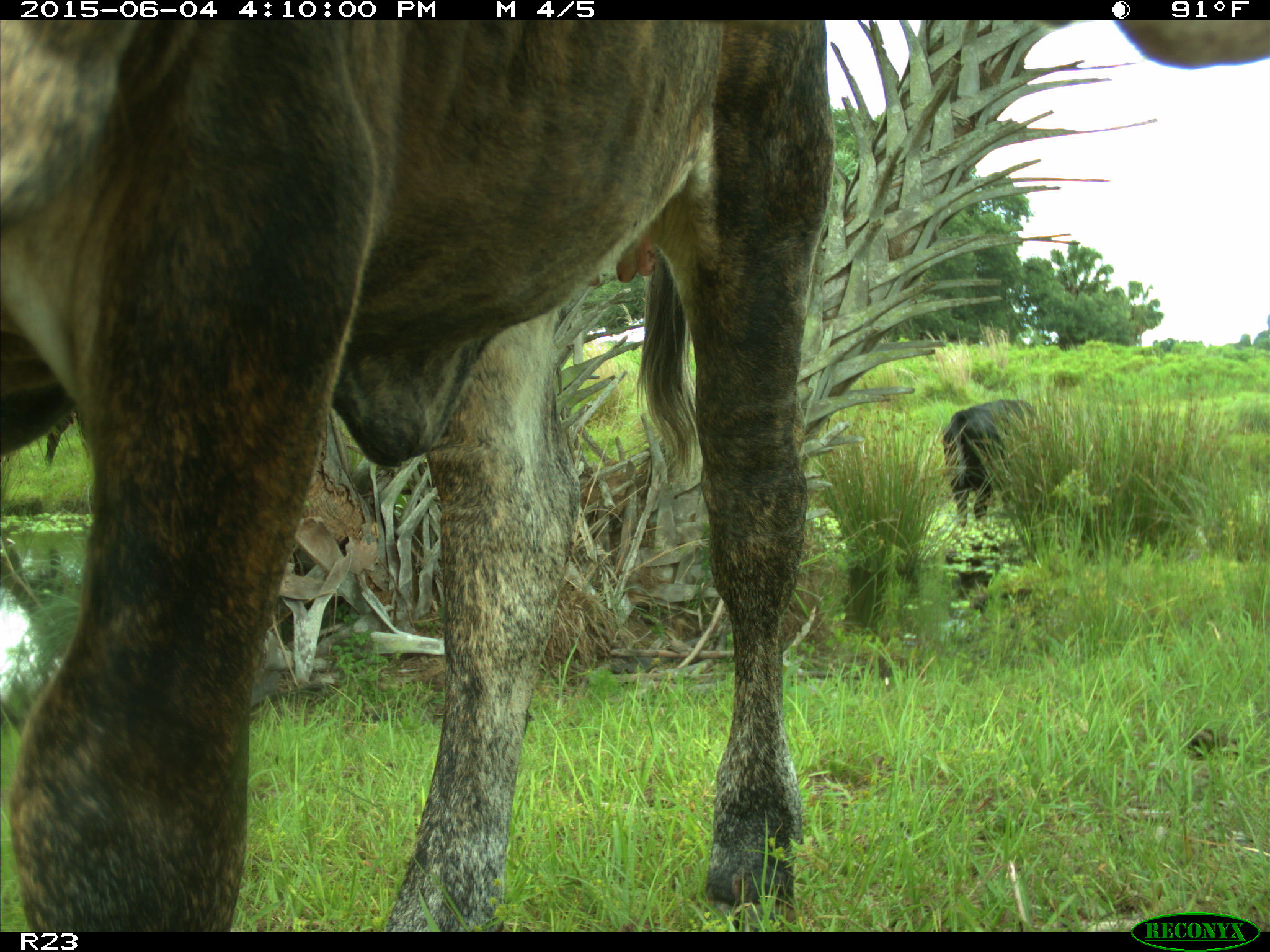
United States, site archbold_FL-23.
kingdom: Animalia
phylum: Chordata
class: Mammalia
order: Artiodactyla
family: Bovidae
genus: Bos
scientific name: Bos taurus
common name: domestic cow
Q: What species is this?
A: Bos taurus (domestic cow).